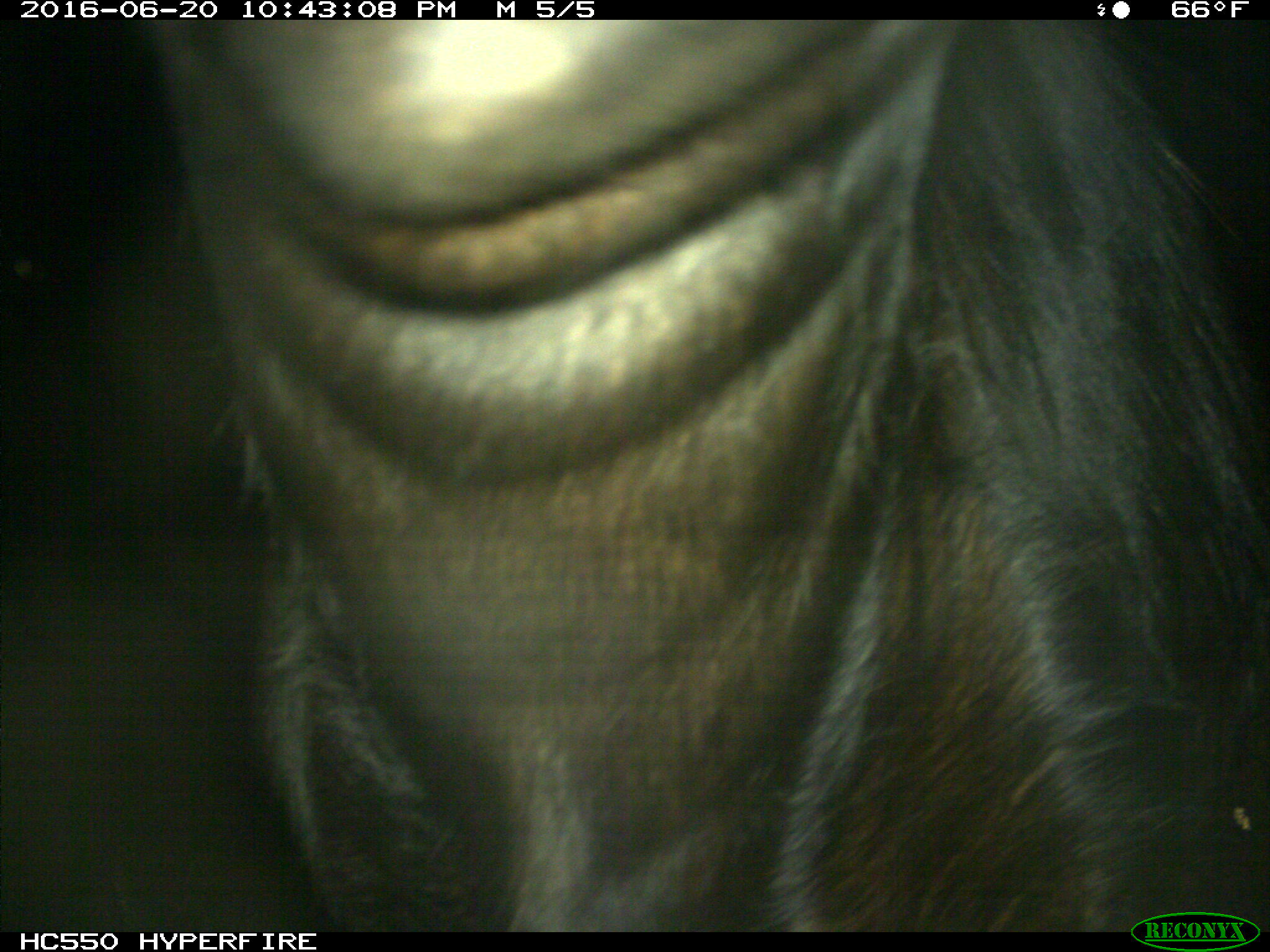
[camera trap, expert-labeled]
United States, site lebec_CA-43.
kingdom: Animalia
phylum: Chordata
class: Mammalia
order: Artiodactyla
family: Bovidae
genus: Bos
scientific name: Bos taurus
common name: domestic cow